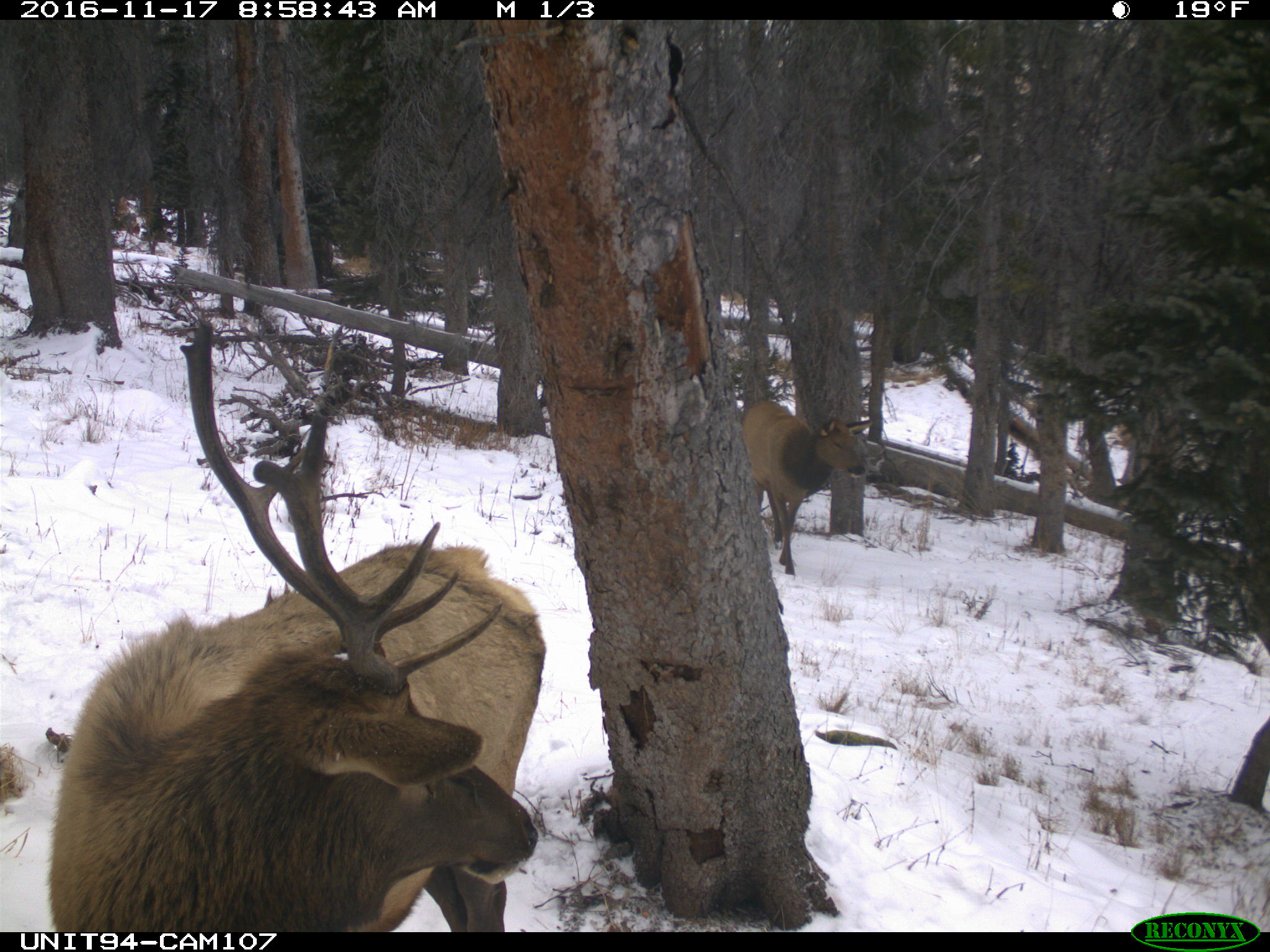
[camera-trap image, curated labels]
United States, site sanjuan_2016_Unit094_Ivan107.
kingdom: Animalia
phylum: Chordata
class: Mammalia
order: Artiodactyla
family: Cervidae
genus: Cervus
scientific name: Cervus elaphus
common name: red deer